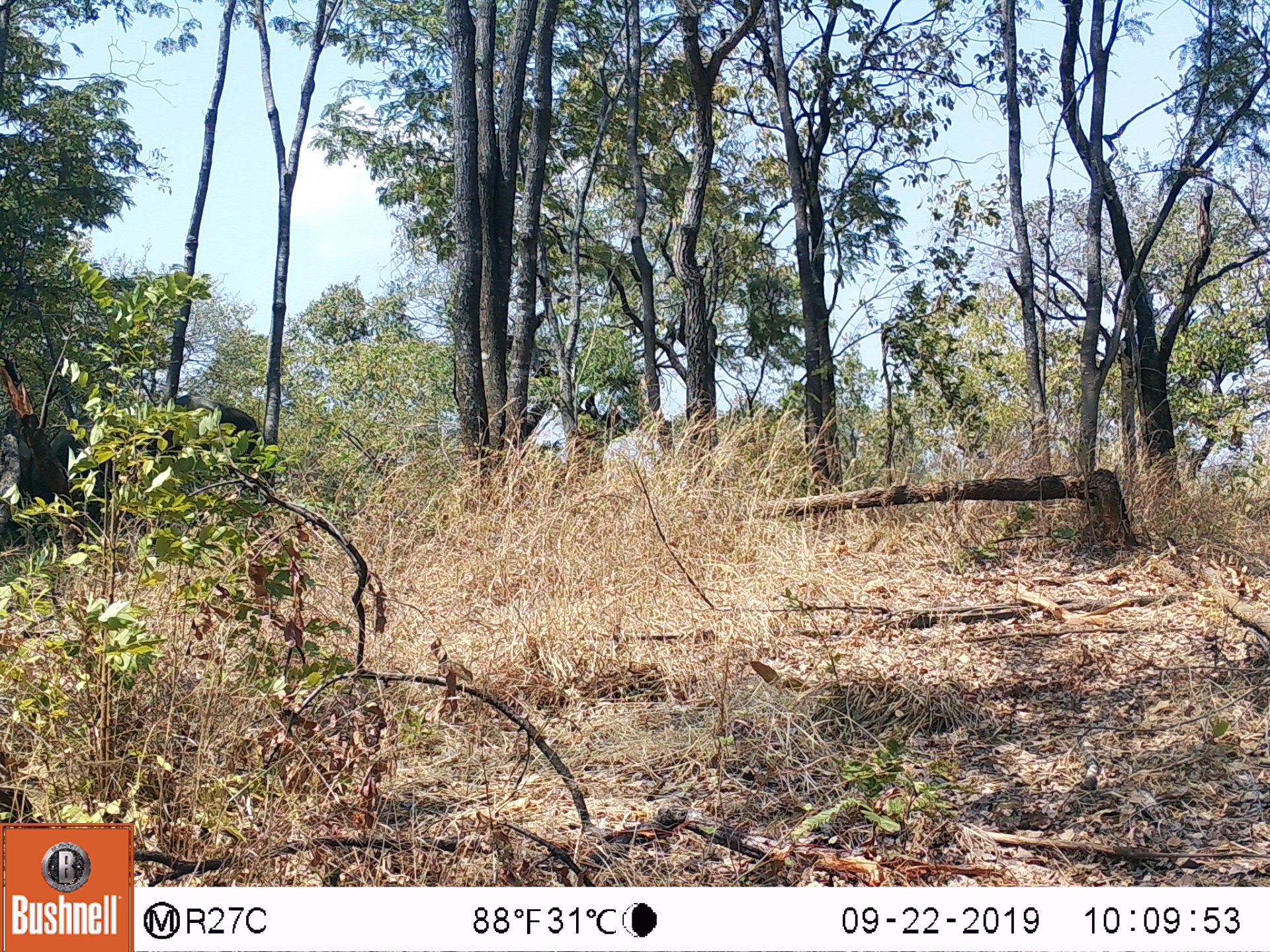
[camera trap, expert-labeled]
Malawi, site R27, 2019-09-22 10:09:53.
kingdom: Animalia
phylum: Chordata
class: Mammalia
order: Proboscidea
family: Elephantidae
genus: Loxodonta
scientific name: Loxodonta africana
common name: african savanna elephant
African savanna elephant (Loxodonta africana), count 1.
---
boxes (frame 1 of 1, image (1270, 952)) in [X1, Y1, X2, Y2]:
african savanna elephant: [36, 386, 270, 561]